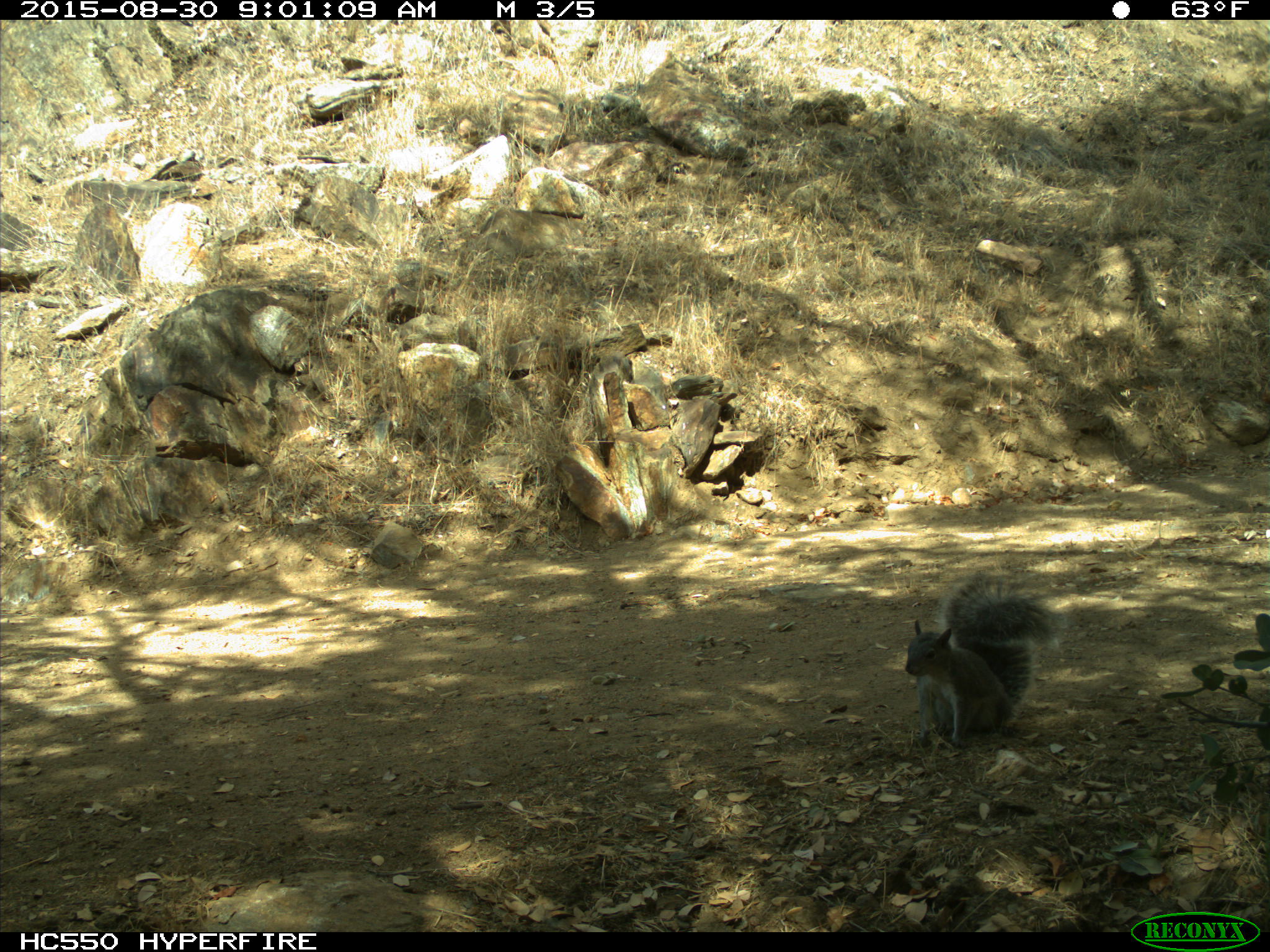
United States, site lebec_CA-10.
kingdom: Animalia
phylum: Chordata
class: Mammalia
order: Rodentia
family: Sciuridae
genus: Sciurus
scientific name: Sciurus carolinensis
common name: eastern gray squirrel